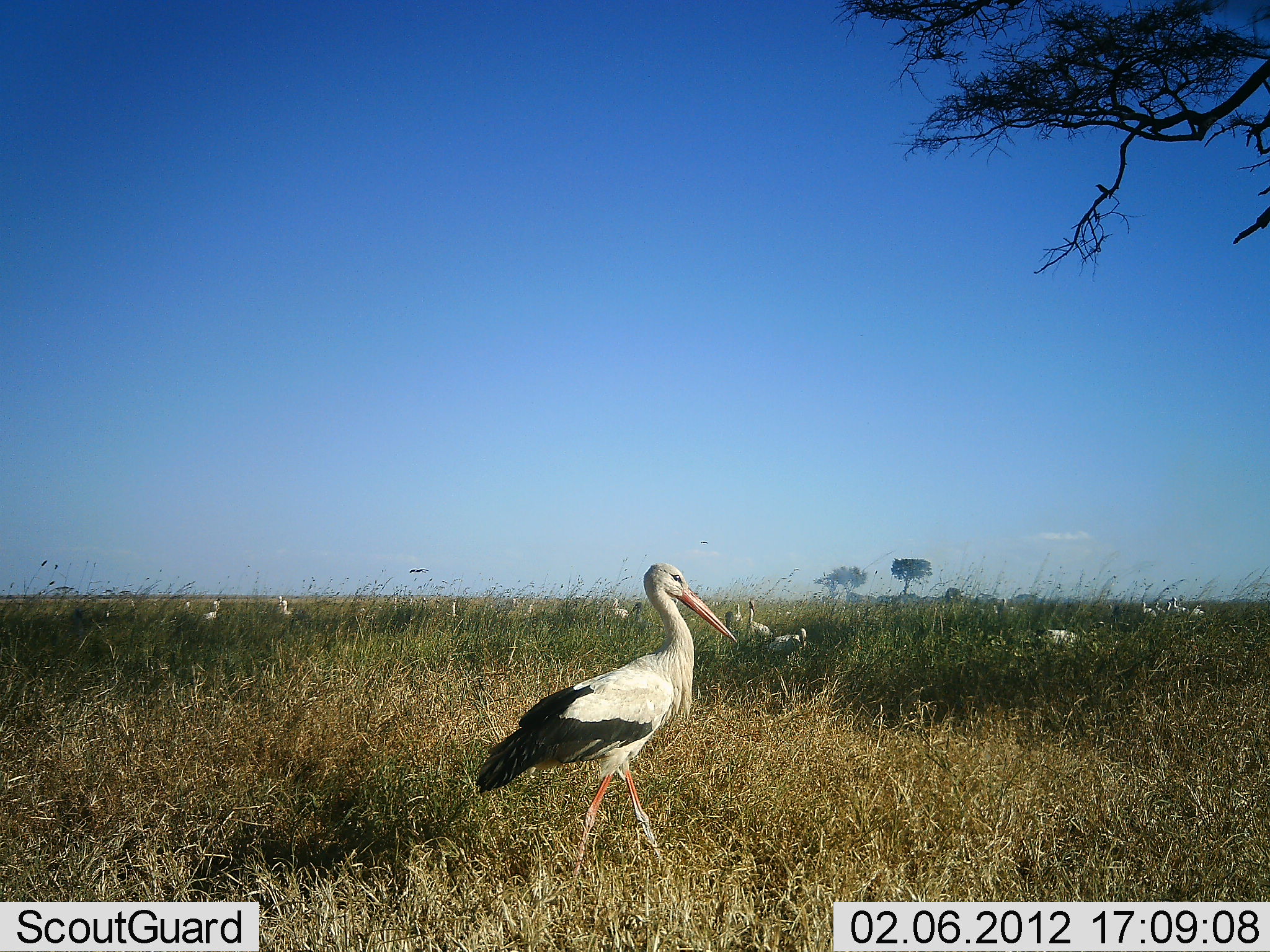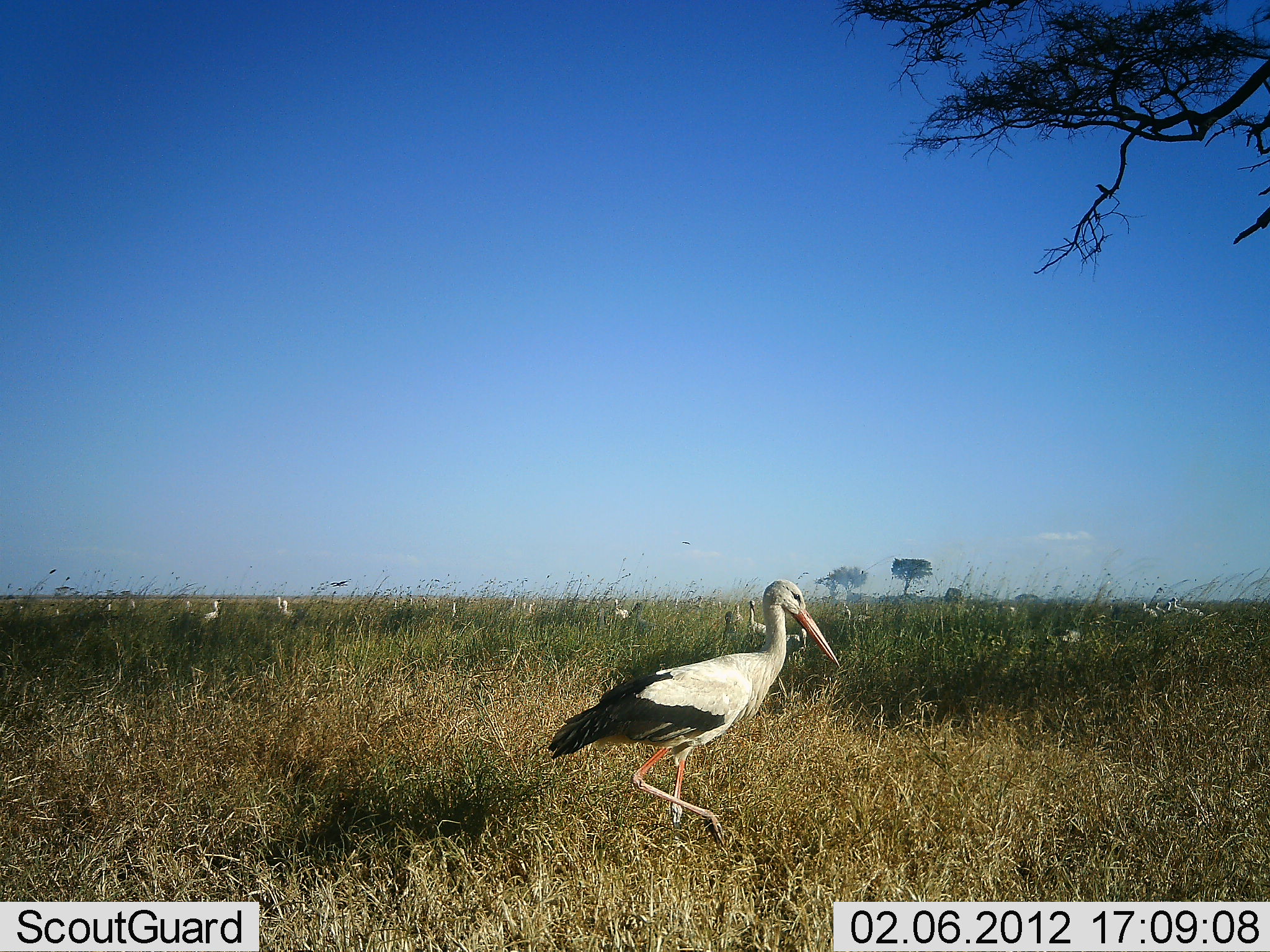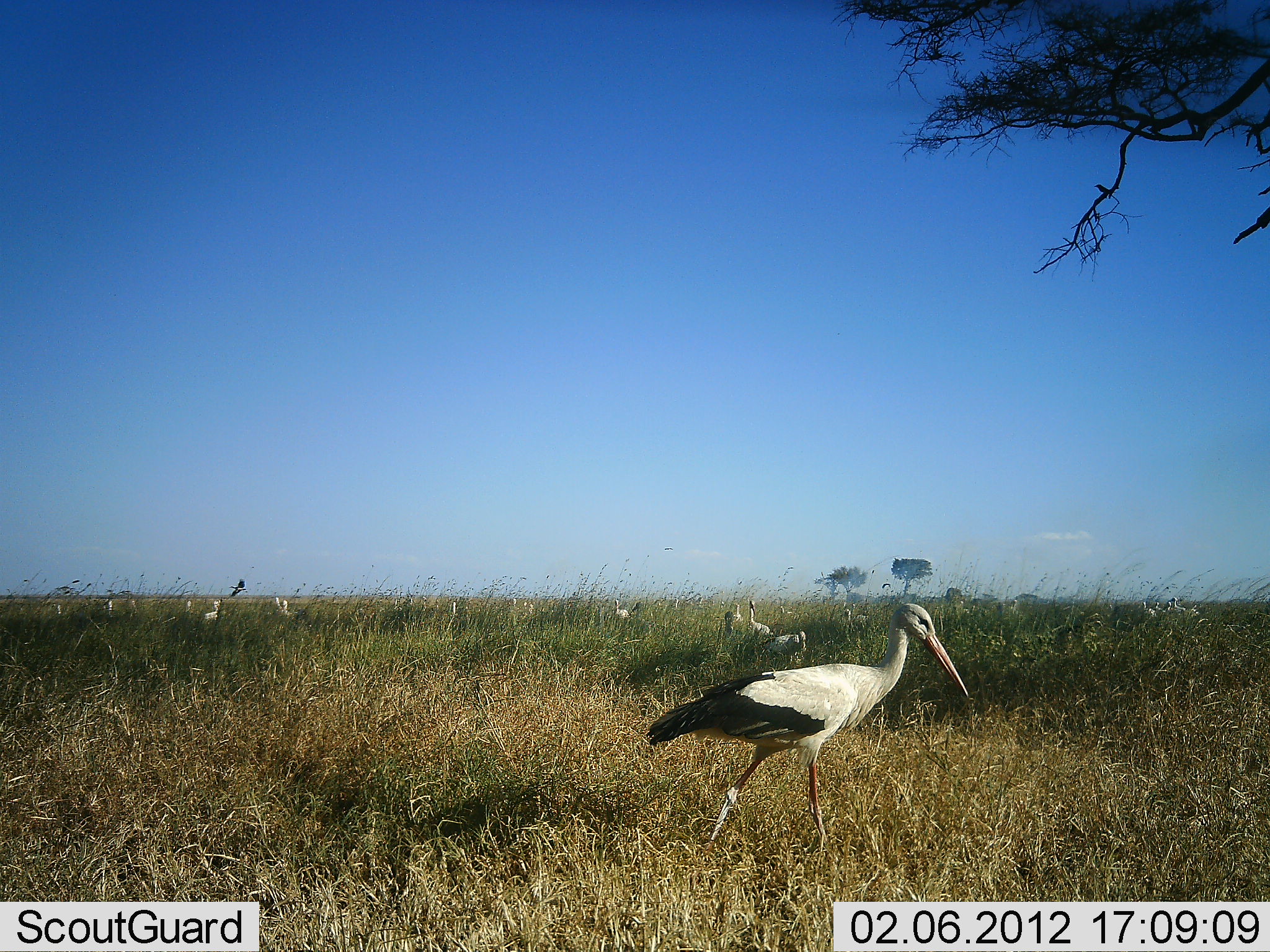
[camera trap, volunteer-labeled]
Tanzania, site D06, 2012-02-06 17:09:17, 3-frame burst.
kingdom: Animalia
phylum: Chordata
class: Aves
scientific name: Aves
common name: bird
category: otherbird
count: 11-50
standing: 74%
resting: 11%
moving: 79%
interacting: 0%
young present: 0%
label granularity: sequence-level